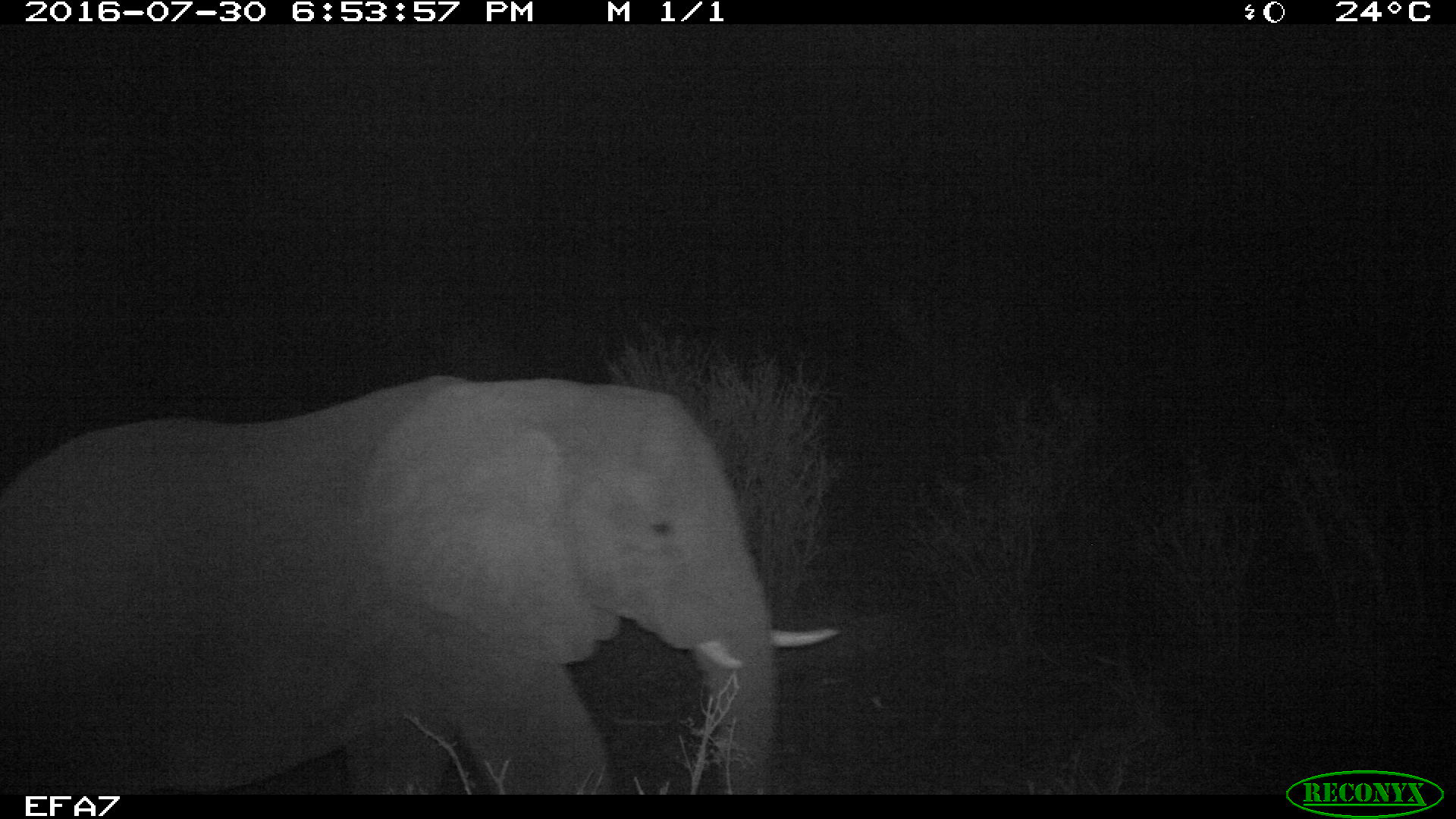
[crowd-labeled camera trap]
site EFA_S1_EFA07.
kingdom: Animalia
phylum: Chordata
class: Mammalia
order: Proboscidea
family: Elephantidae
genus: Loxodonta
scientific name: Loxodonta africana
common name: african bush elephant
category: elephant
Elephant (african bush elephant) (Loxodonta africana), count 1. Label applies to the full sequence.